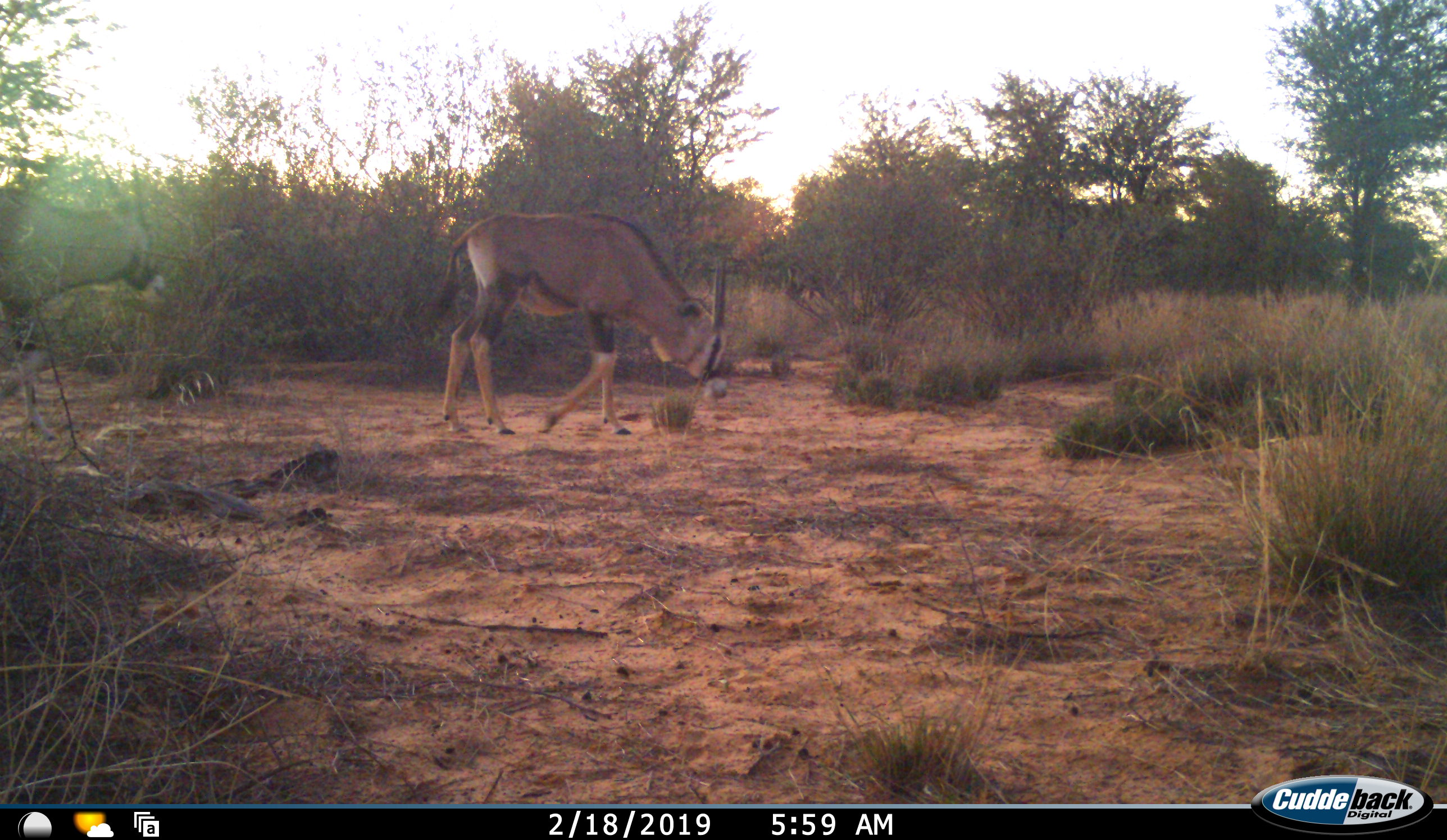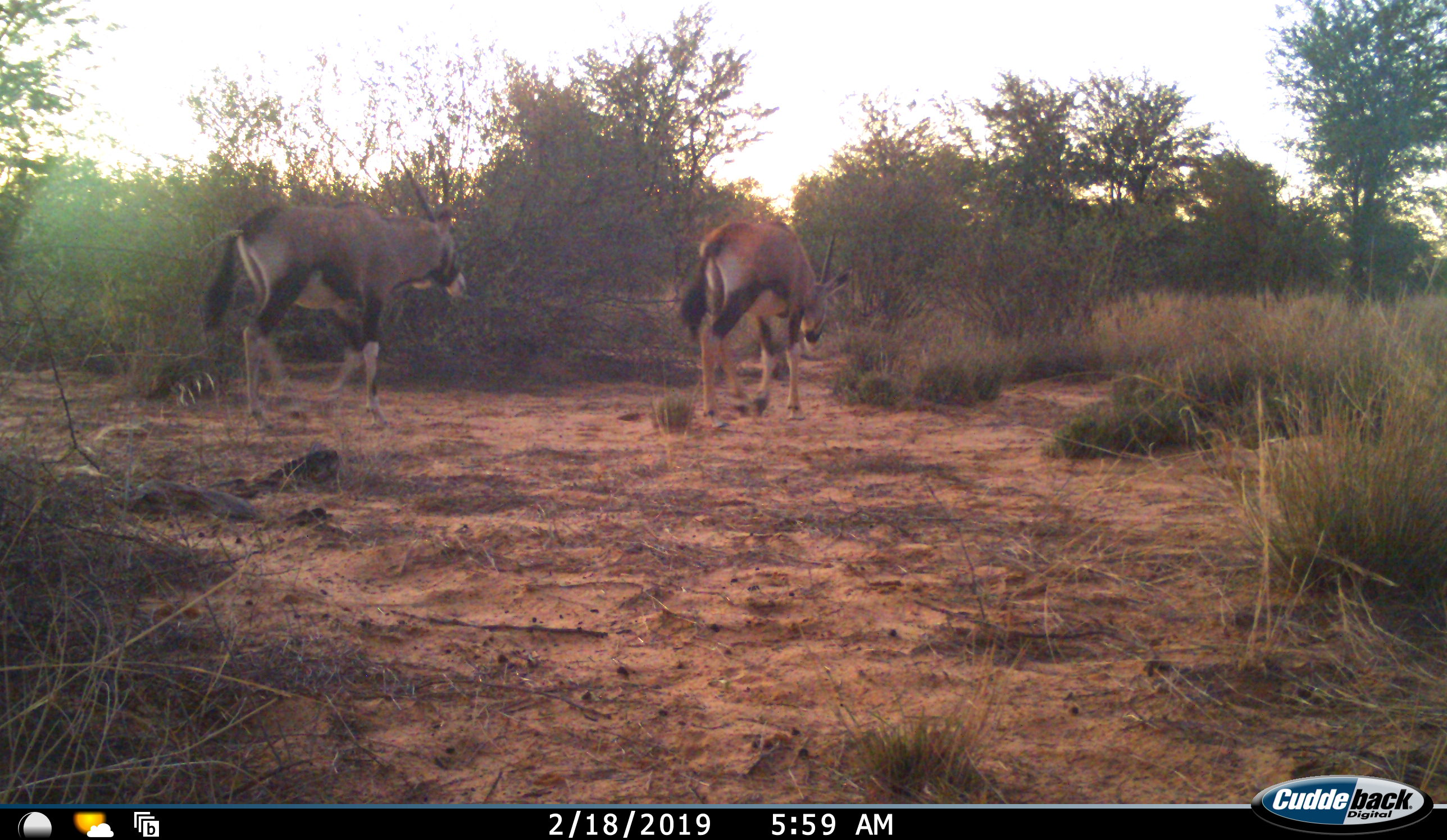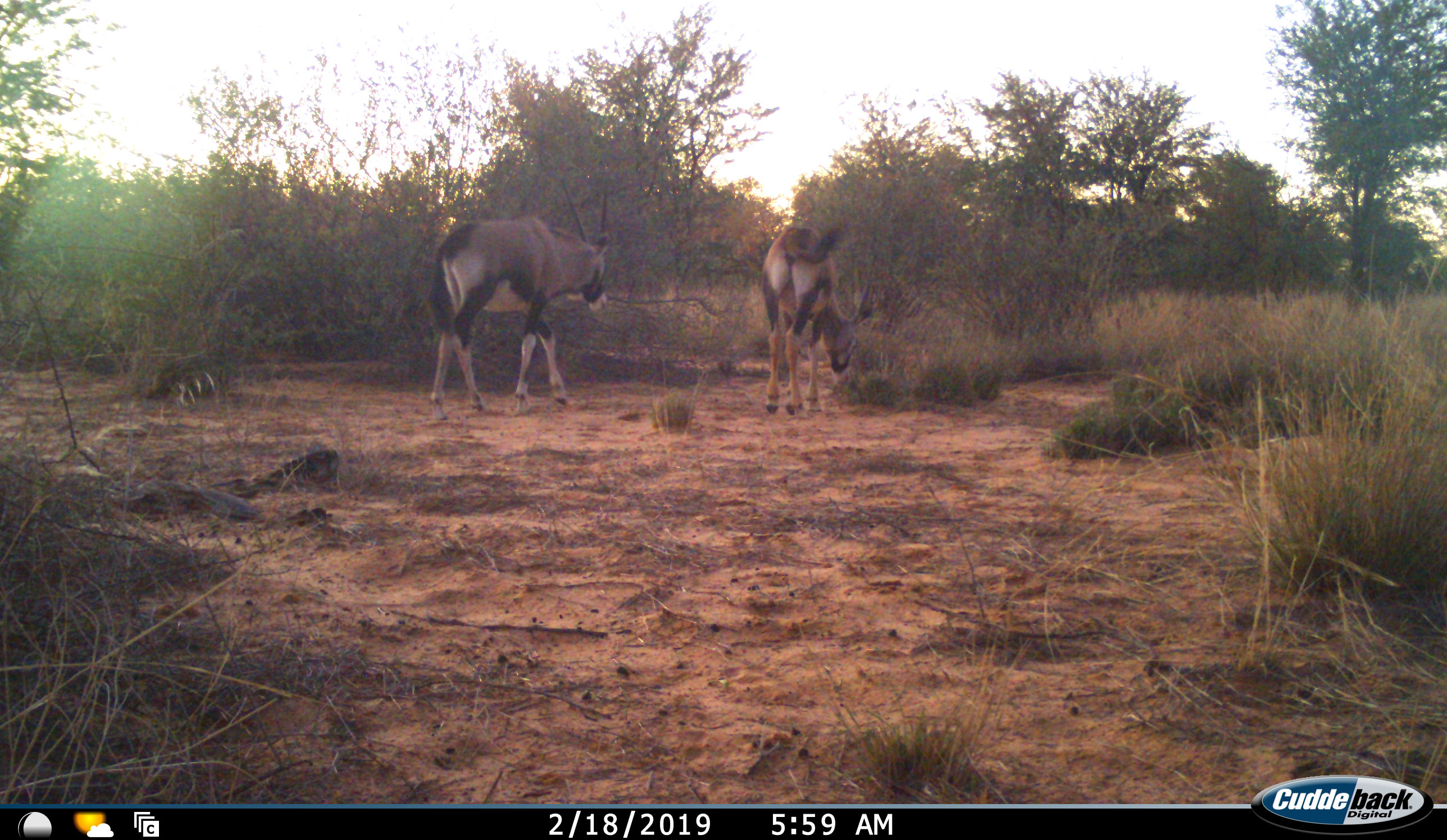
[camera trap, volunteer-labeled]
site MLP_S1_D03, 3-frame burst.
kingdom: Animalia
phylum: Chordata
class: Mammalia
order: Artiodactyla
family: Bovidae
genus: Oryx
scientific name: Oryx gazella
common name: gemsbok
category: oryx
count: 2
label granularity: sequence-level